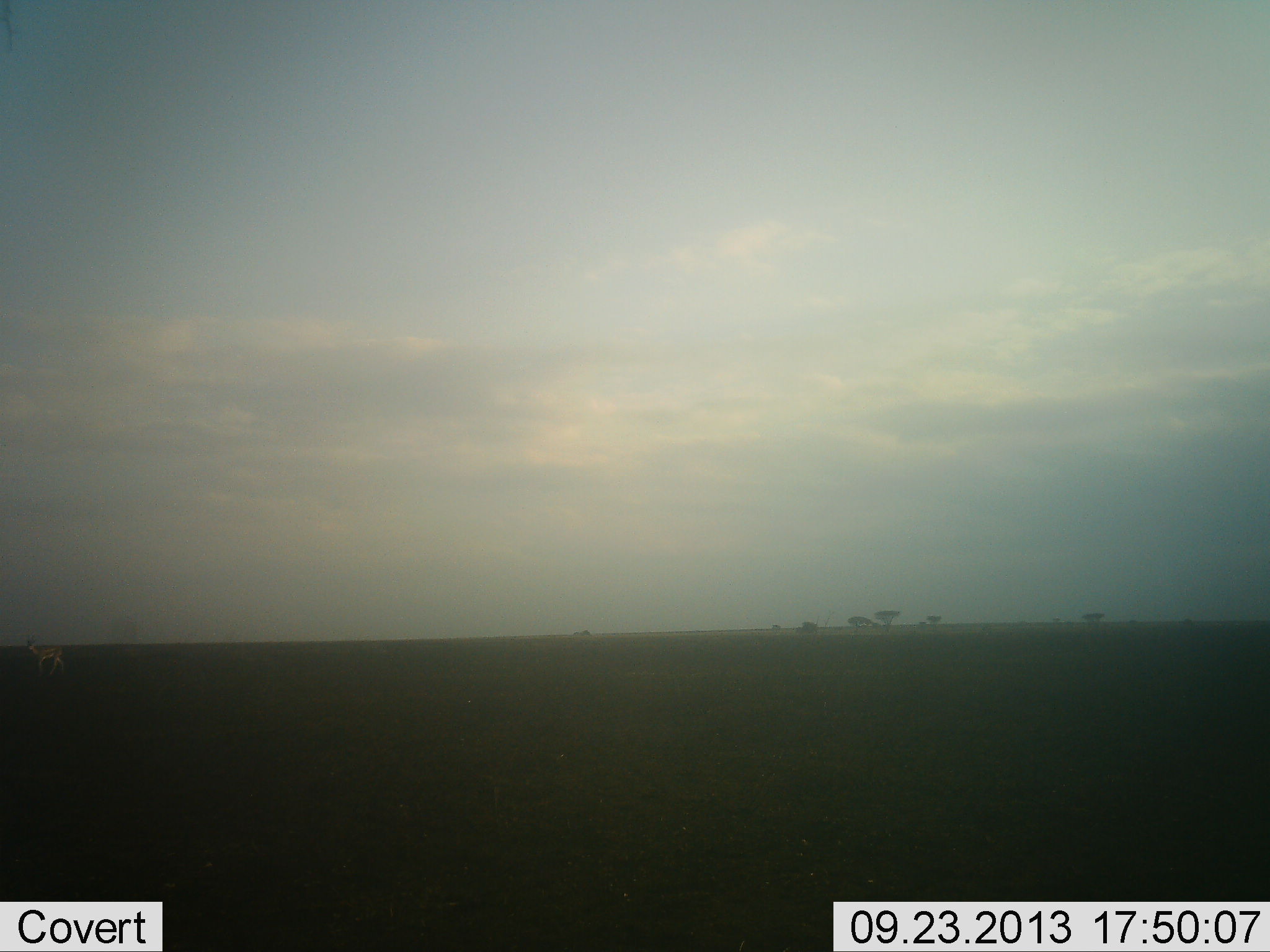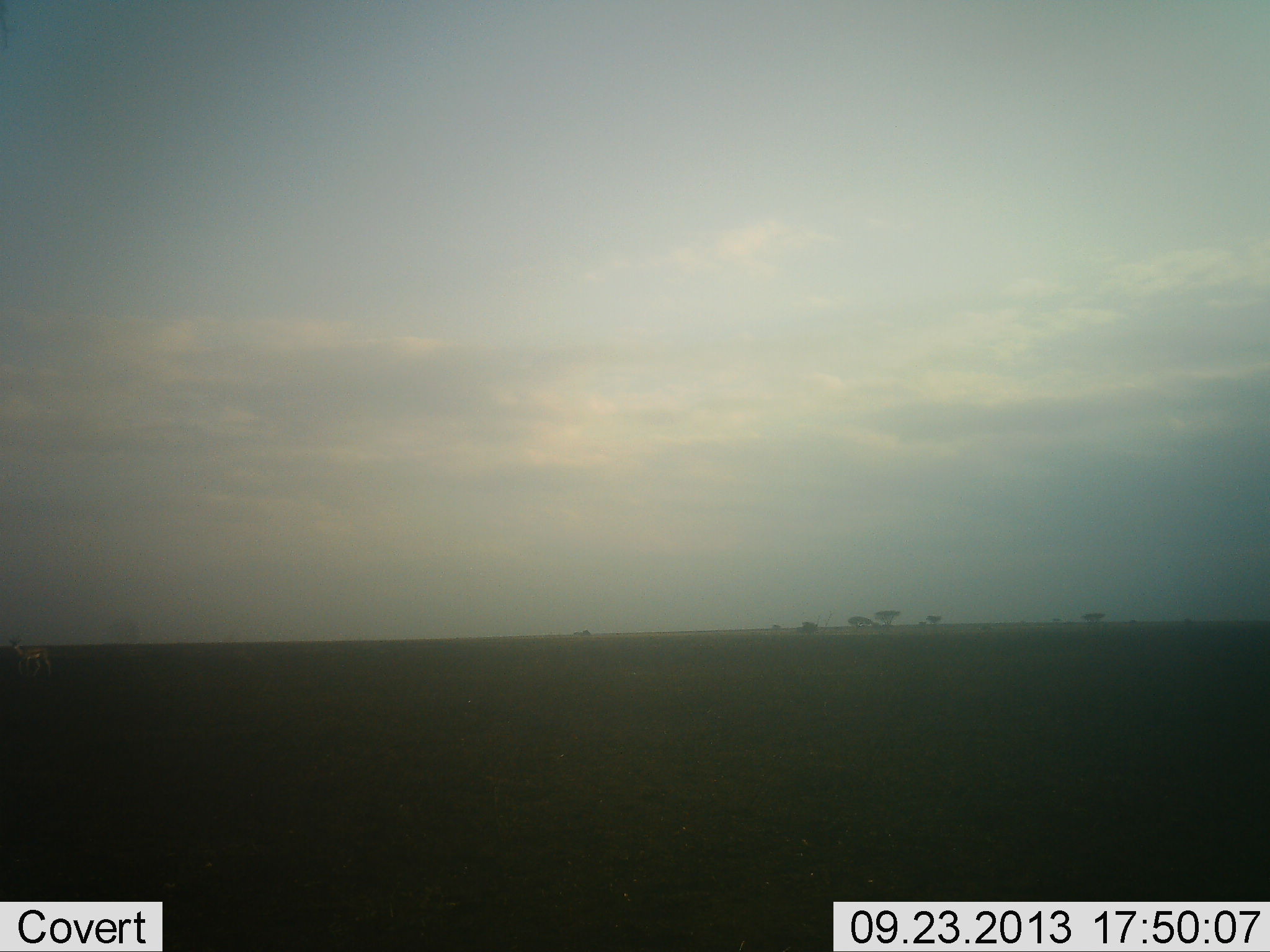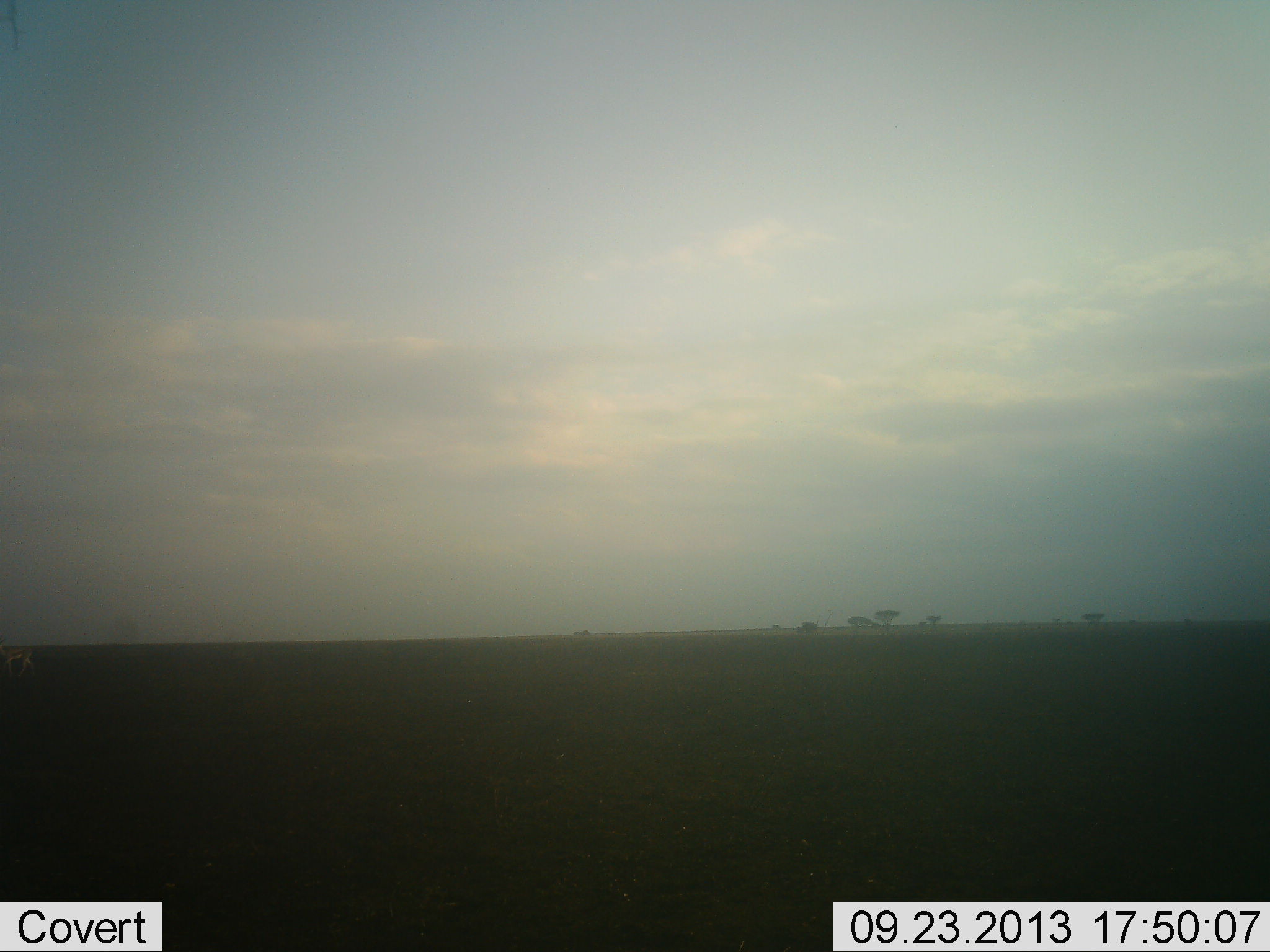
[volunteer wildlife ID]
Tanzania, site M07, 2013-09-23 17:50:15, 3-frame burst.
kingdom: Animalia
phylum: Chordata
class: Mammalia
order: Artiodactyla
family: Bovidae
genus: Nanger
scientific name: Nanger granti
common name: grant's gazelle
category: gazellegrants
Gazellegrants (grant's gazelle) (Nanger granti), count 1. Behavior (volunteer vote fractions): standing 8%, resting 0%, moving 92%, interacting 0%. Young present (vote fraction): 0%. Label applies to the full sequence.